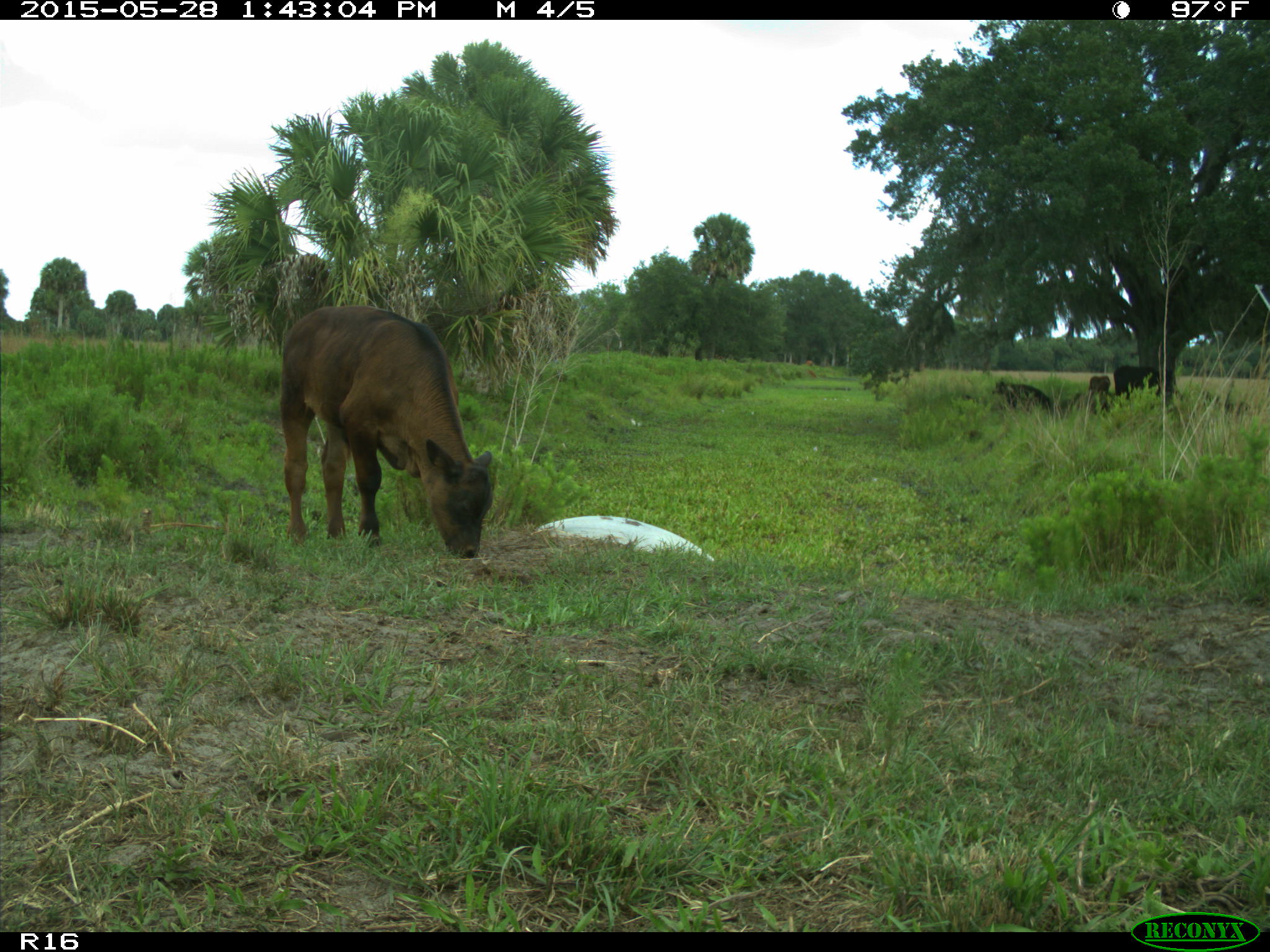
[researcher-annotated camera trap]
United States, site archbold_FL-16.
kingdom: Animalia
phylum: Chordata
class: Mammalia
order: Artiodactyla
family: Bovidae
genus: Bos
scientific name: Bos taurus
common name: domestic cow